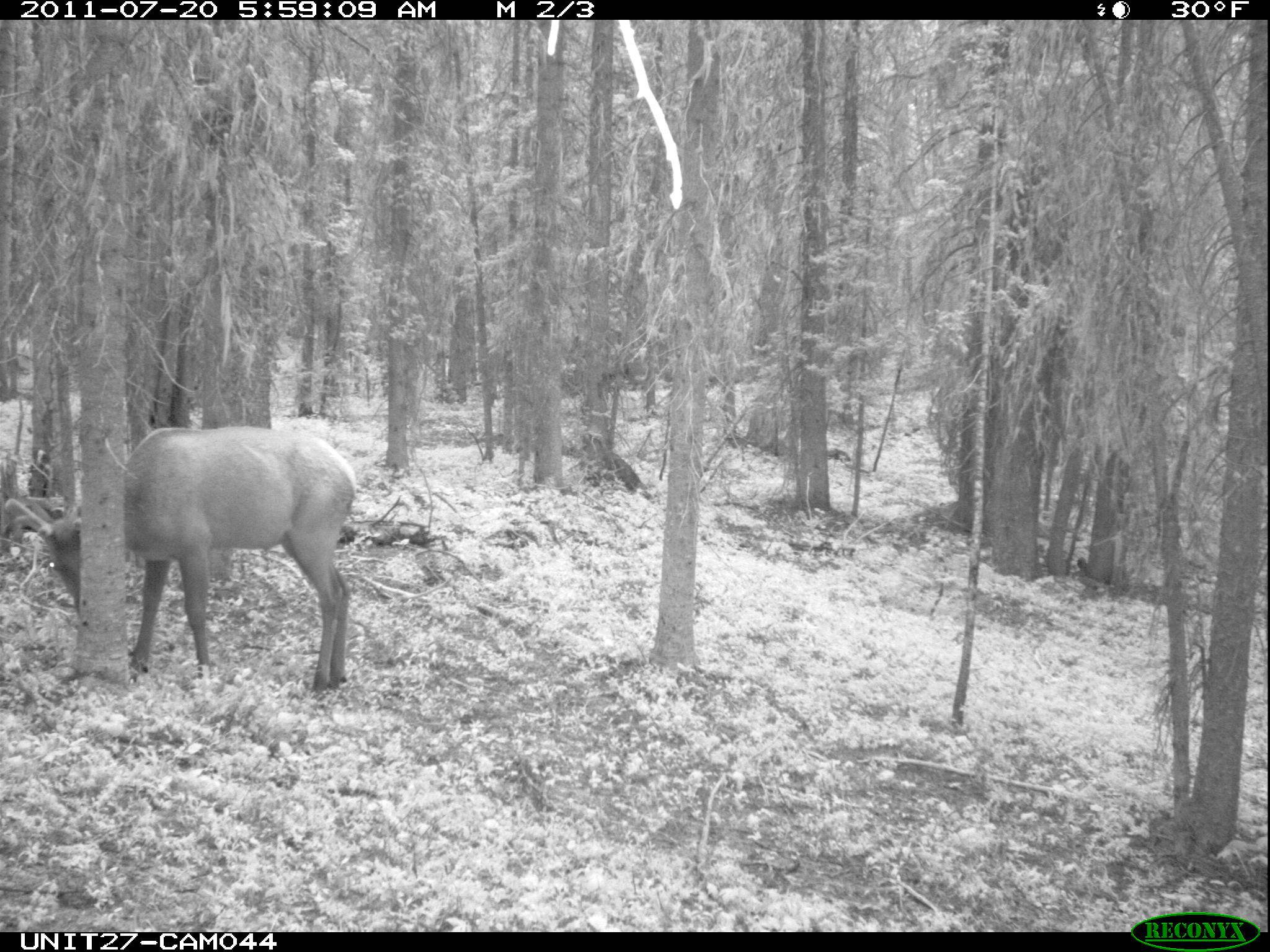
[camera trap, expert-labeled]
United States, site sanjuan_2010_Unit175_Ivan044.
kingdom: Animalia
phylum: Chordata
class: Mammalia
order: Artiodactyla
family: Cervidae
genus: Cervus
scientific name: Cervus elaphus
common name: red deer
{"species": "Cervus elaphus (red deer)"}